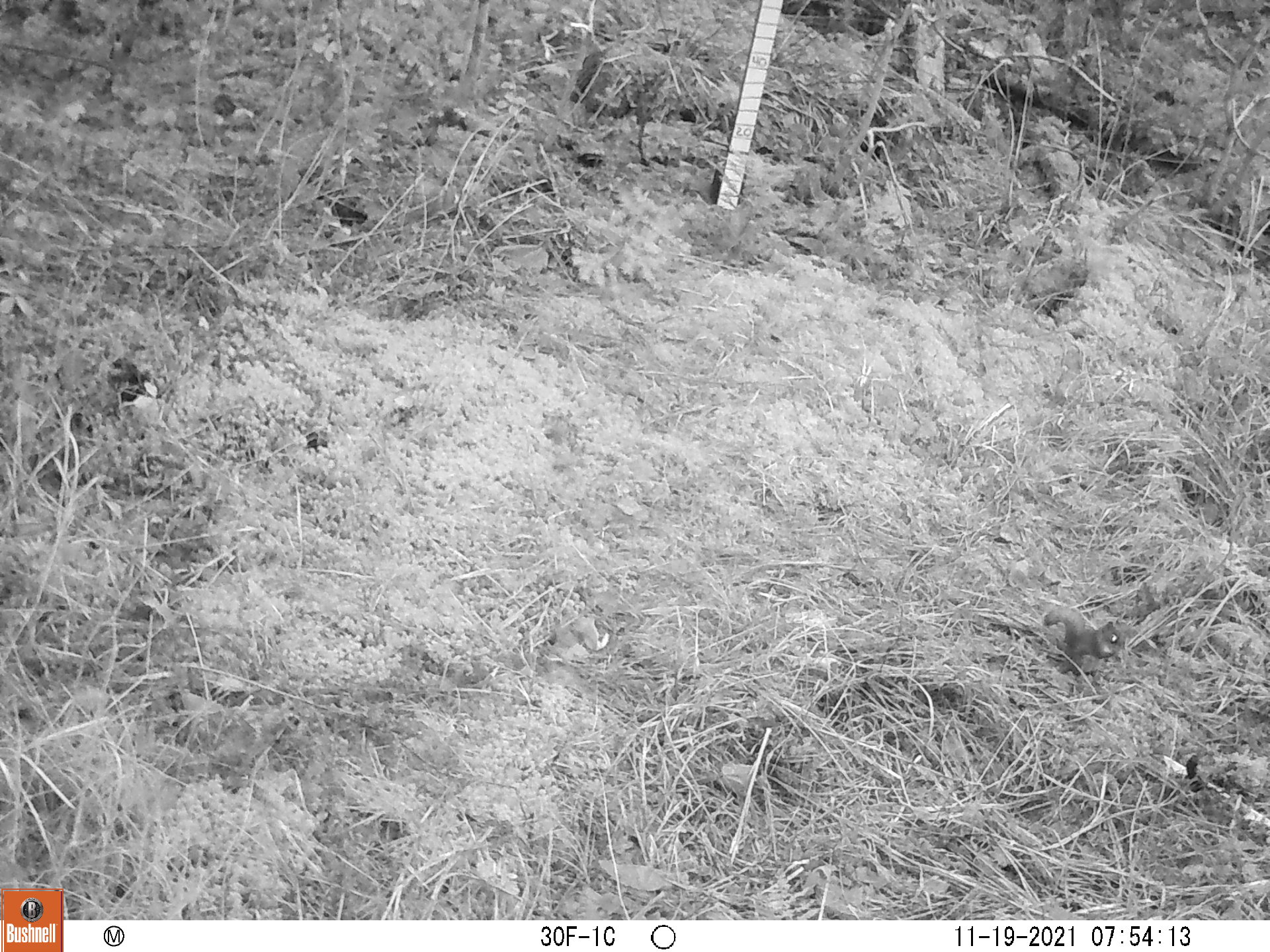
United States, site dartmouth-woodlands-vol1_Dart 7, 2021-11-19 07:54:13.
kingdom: Animalia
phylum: Chordata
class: Mammalia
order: Rodentia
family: Sciuridae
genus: Tamiasciurus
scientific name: Tamiasciurus hudsonicus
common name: red squirrel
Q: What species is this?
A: Red squirrel (Tamiasciurus hudsonicus).